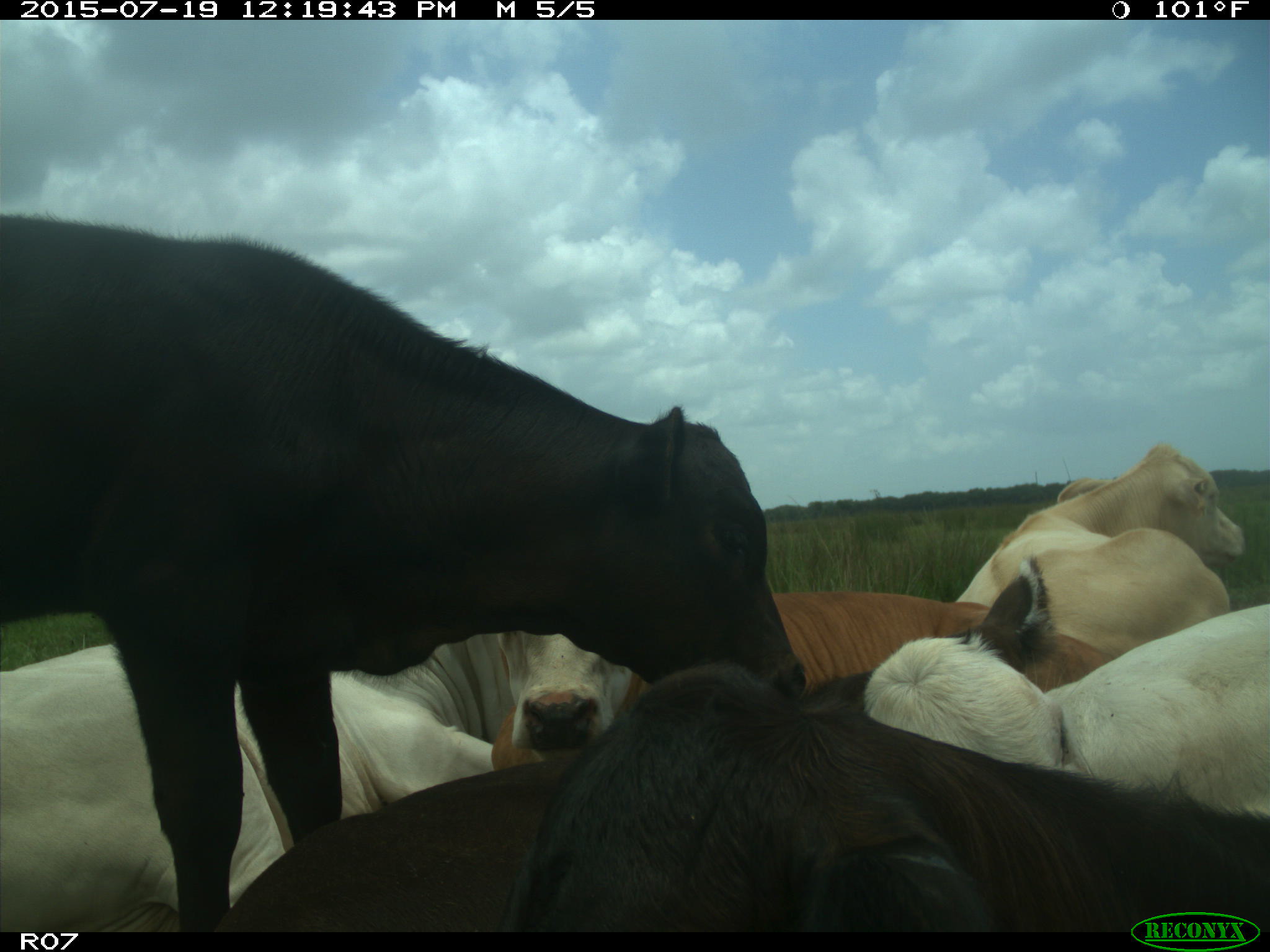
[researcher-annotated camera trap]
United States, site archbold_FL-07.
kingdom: Animalia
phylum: Chordata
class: Mammalia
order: Artiodactyla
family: Bovidae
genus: Bos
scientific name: Bos taurus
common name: domestic cow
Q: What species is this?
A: Bos taurus (domestic cow).